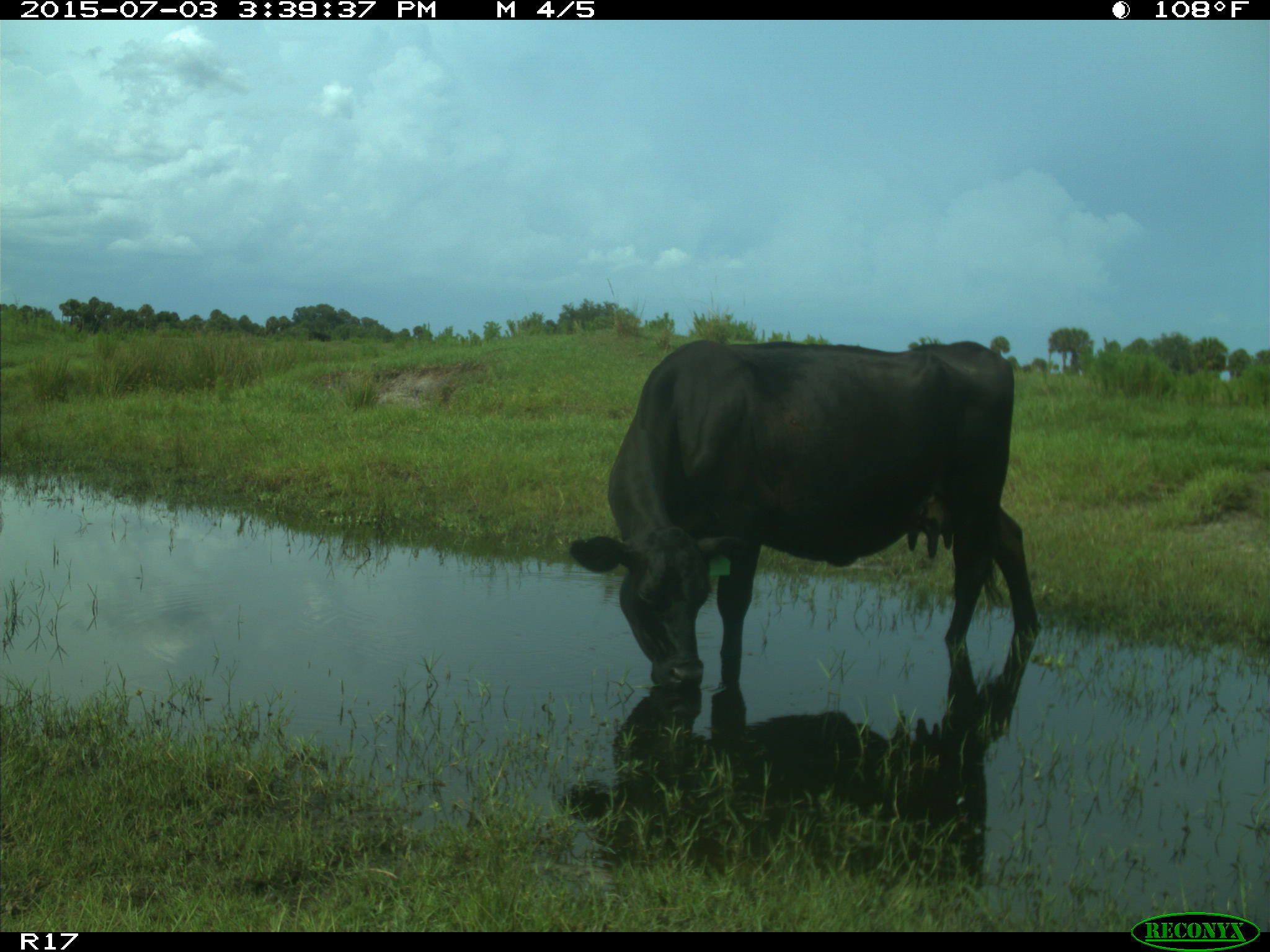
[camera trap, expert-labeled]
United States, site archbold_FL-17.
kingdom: Animalia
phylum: Chordata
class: Mammalia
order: Artiodactyla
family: Bovidae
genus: Bos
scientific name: Bos taurus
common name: domestic cow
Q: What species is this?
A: Bos taurus (domestic cow).